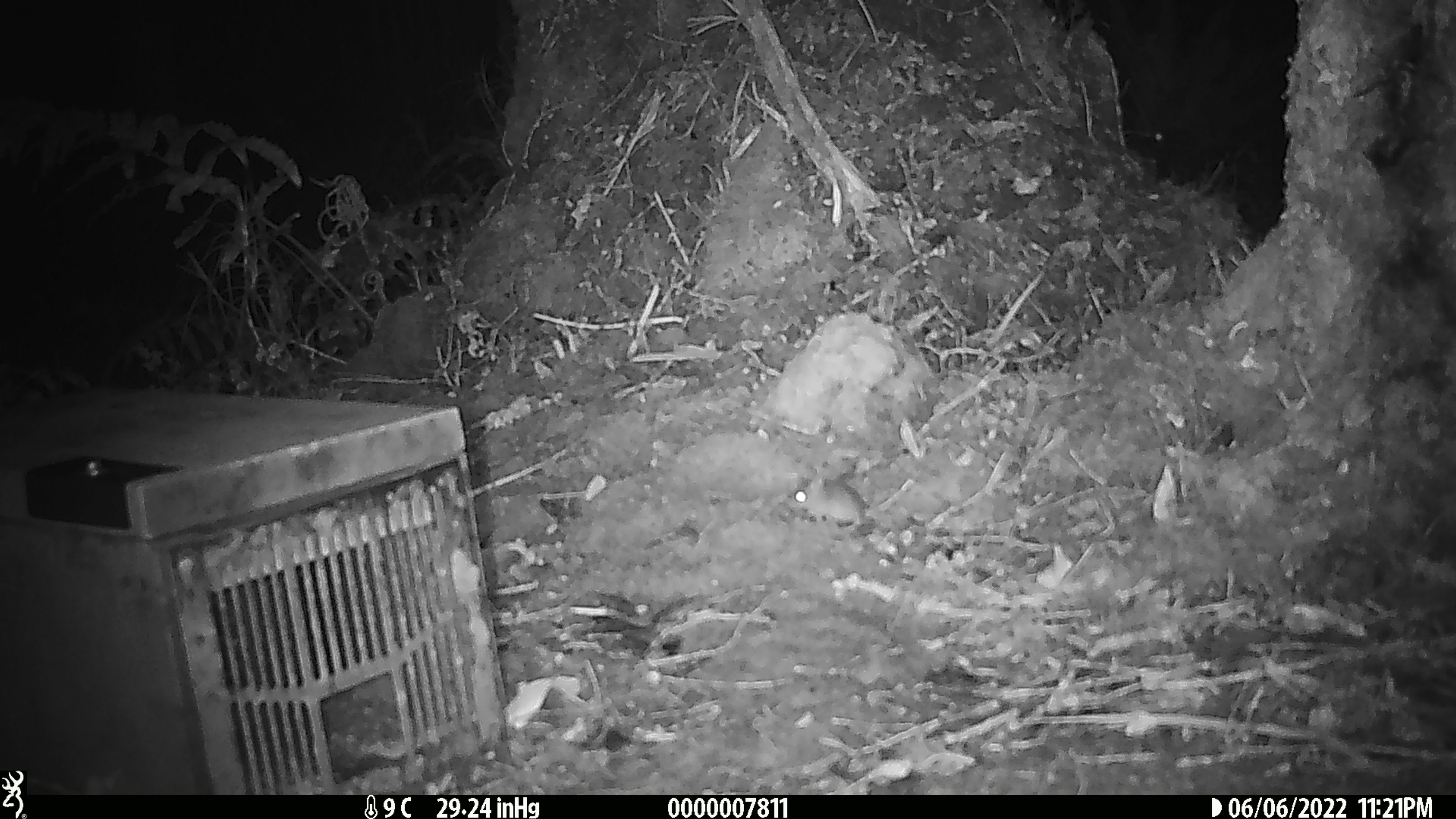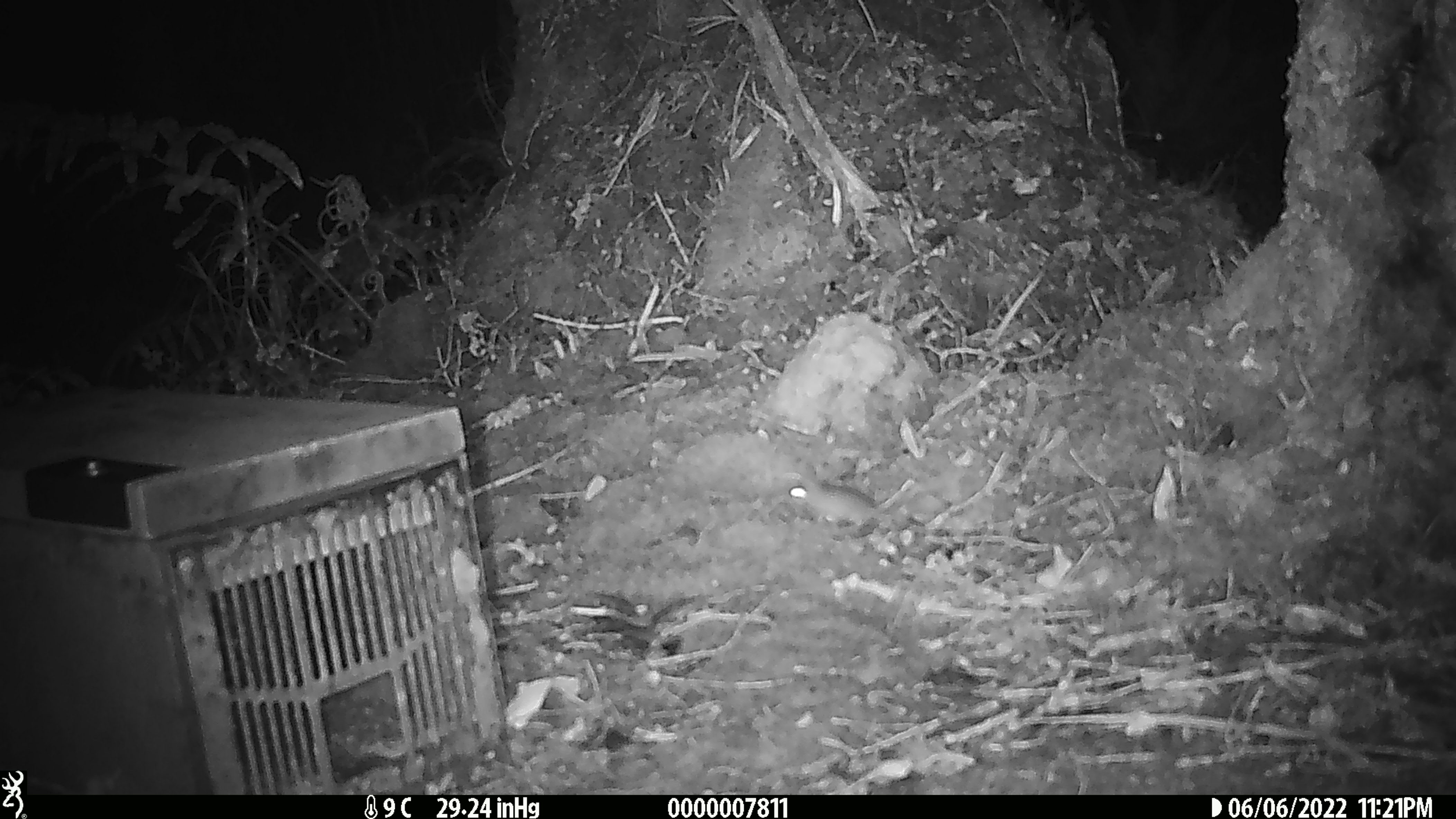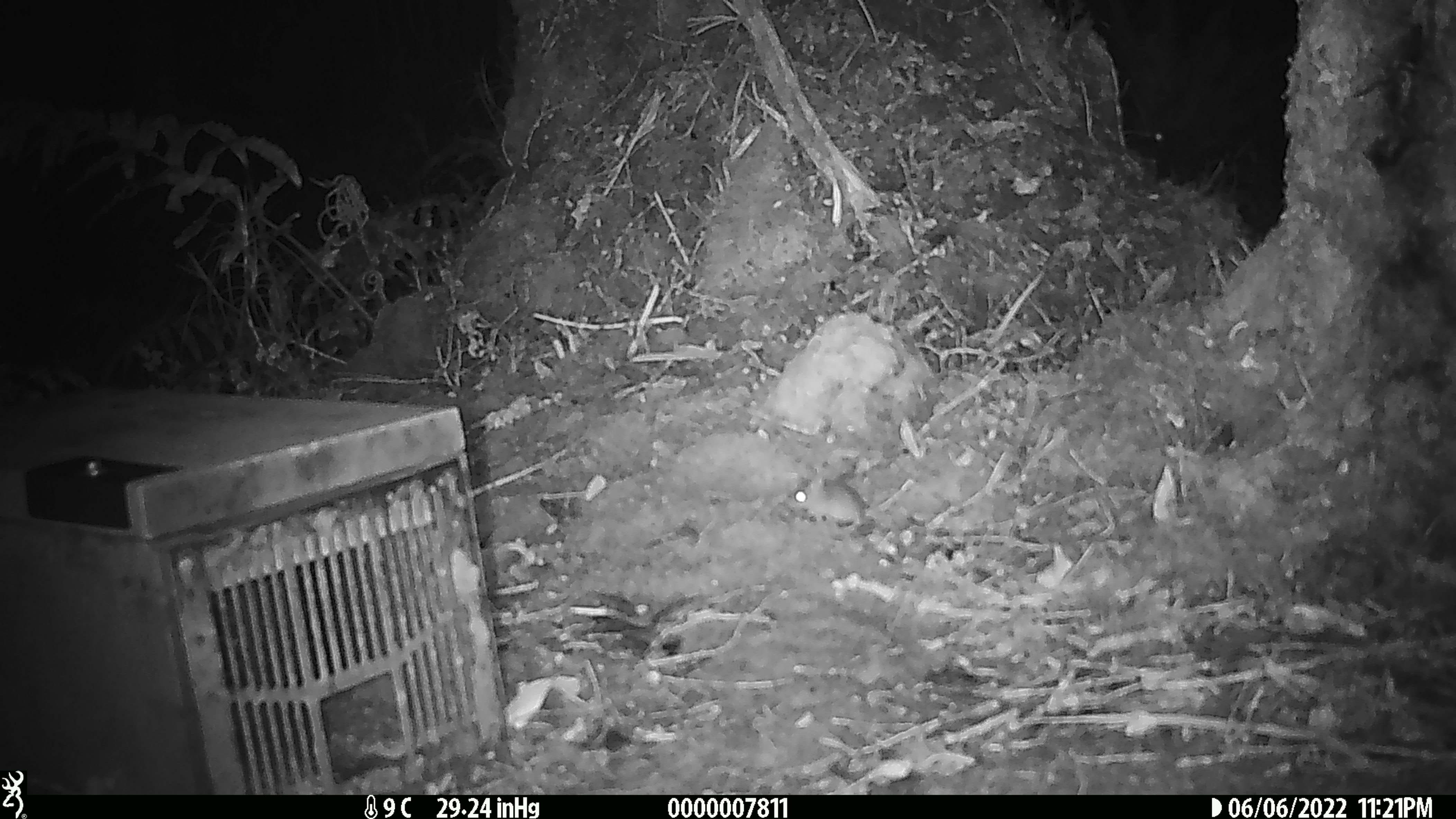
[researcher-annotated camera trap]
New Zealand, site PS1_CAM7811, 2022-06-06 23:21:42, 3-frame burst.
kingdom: Animalia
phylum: Chordata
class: Mammalia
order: Rodentia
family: Muridae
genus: Mus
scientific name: Mus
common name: mouse